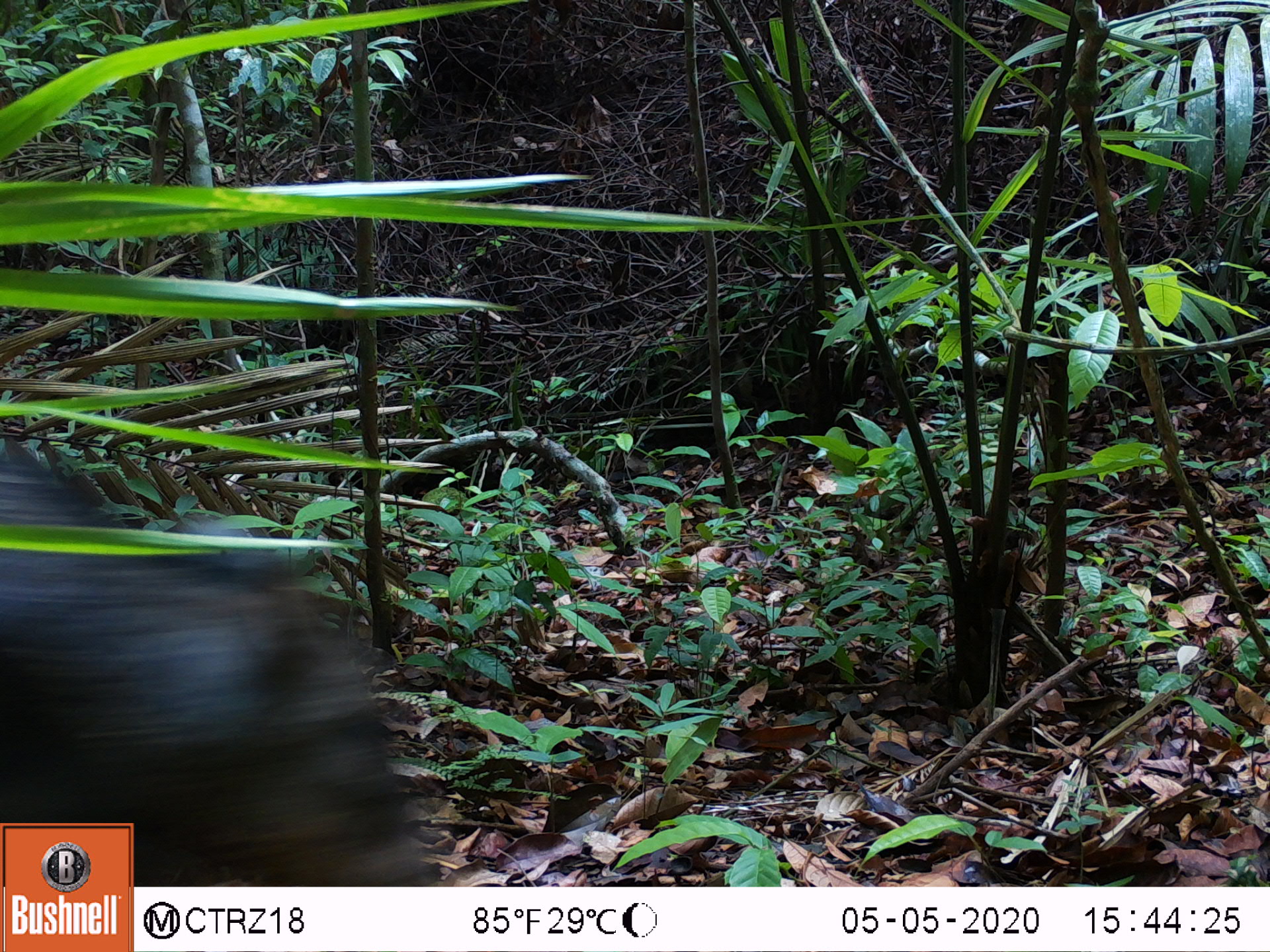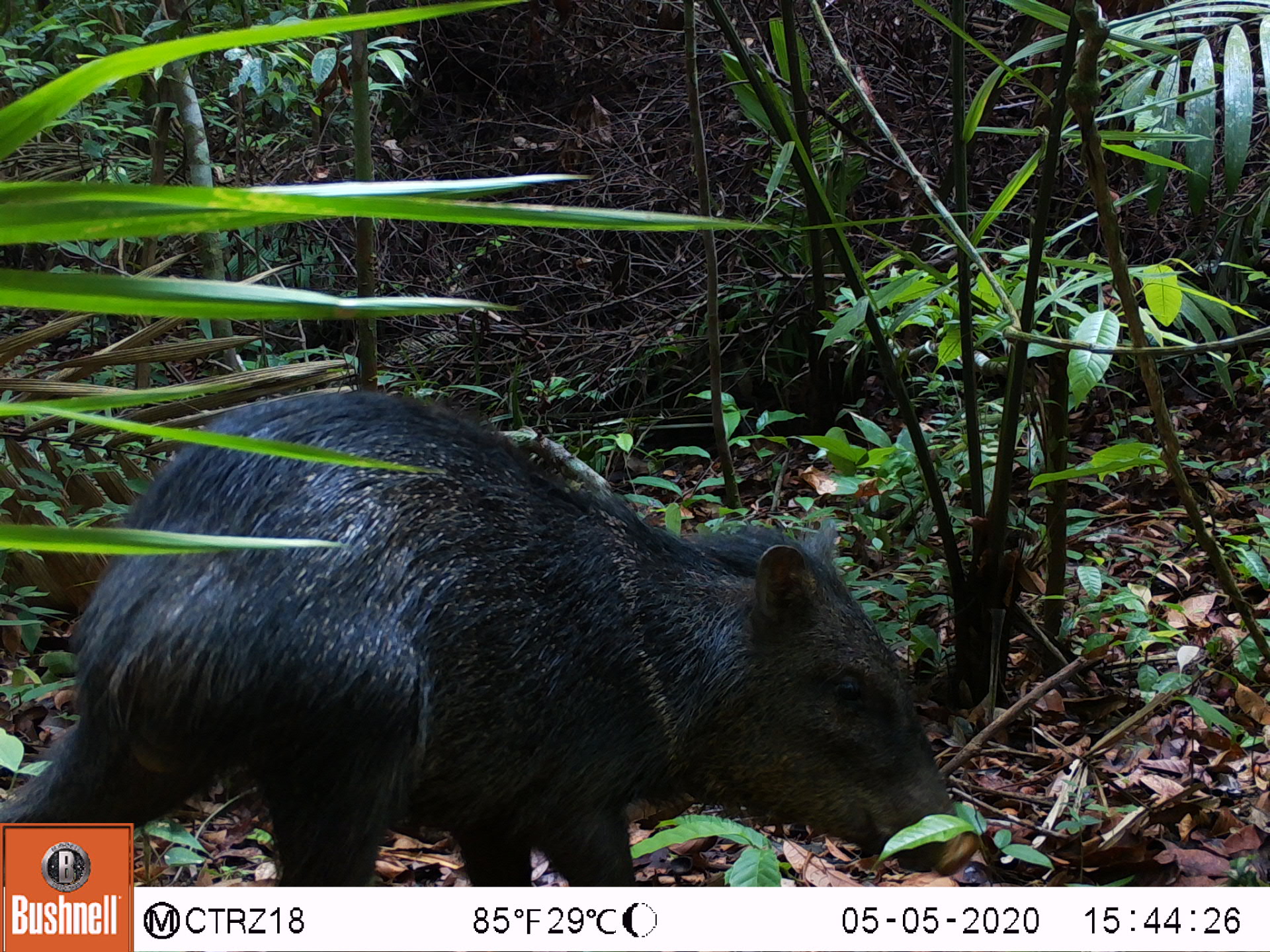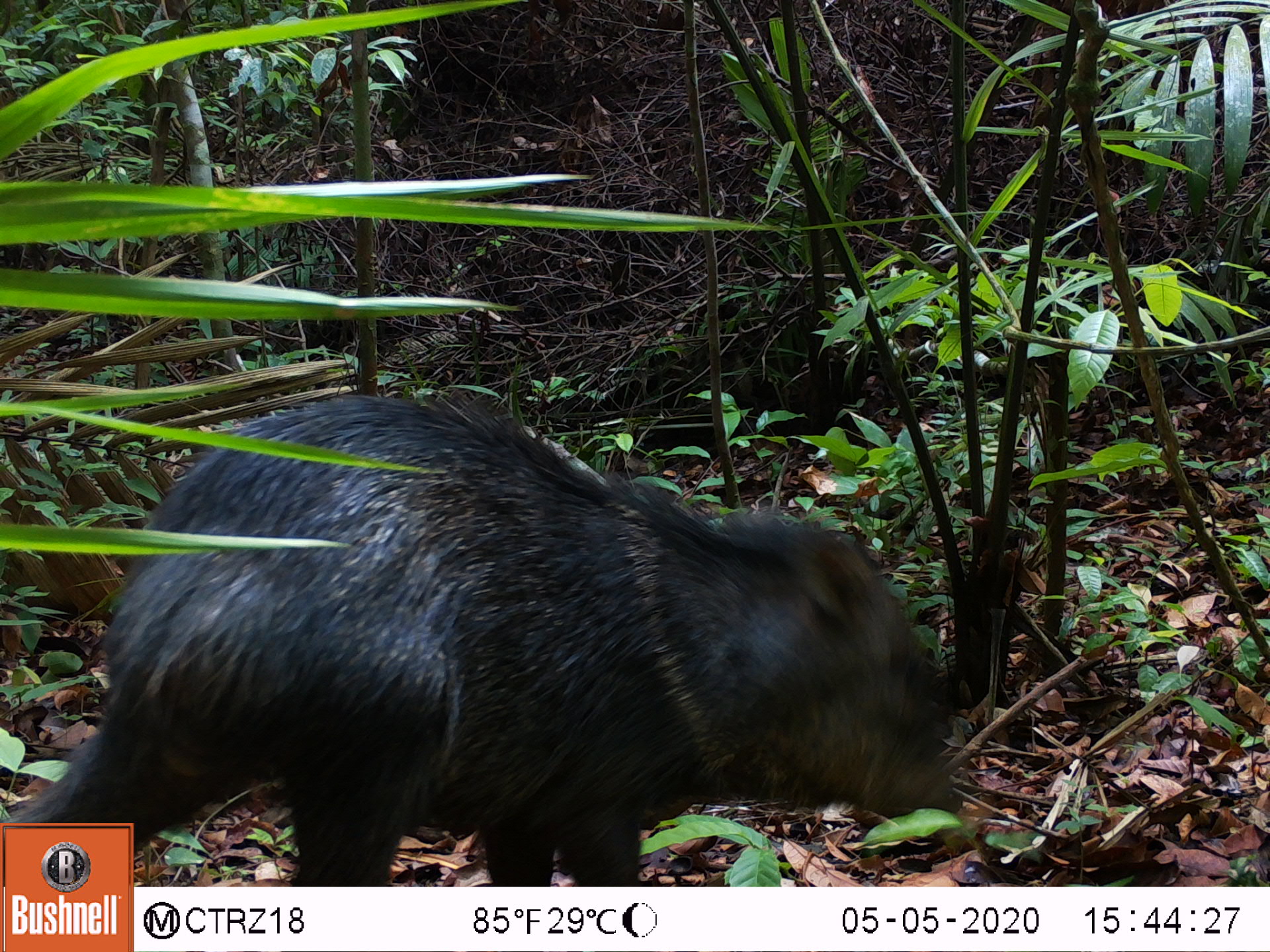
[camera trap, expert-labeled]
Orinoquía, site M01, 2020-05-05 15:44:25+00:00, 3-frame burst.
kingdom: Animalia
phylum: Chordata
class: Mammalia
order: Artiodactyla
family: Tayassuidae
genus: Pecari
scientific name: Pecari tajacu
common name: collared peccary